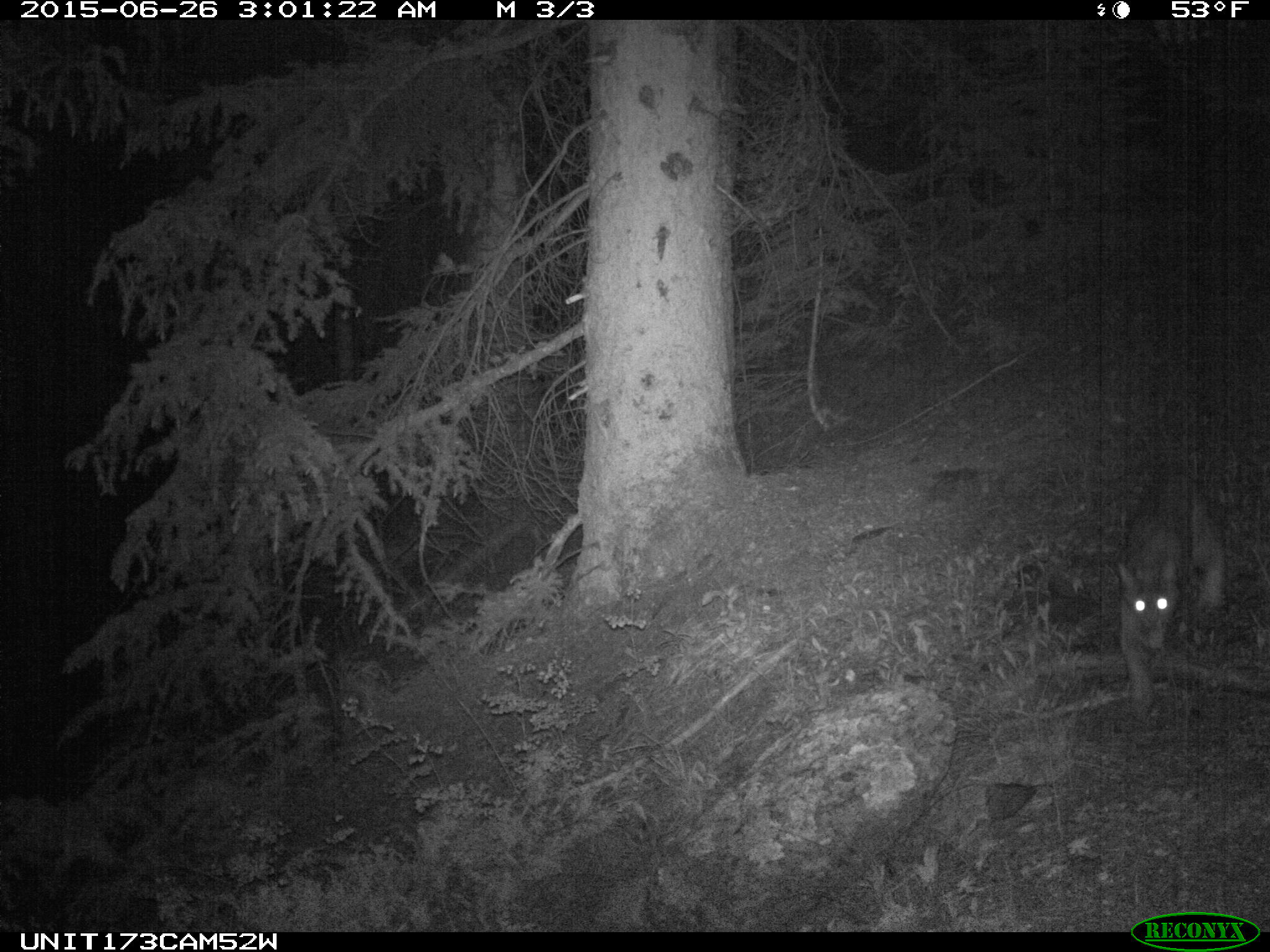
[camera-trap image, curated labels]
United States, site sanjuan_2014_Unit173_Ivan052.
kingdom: Animalia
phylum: Chordata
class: Mammalia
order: Carnivora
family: Felidae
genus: Lynx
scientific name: Lynx rufus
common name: bobcat